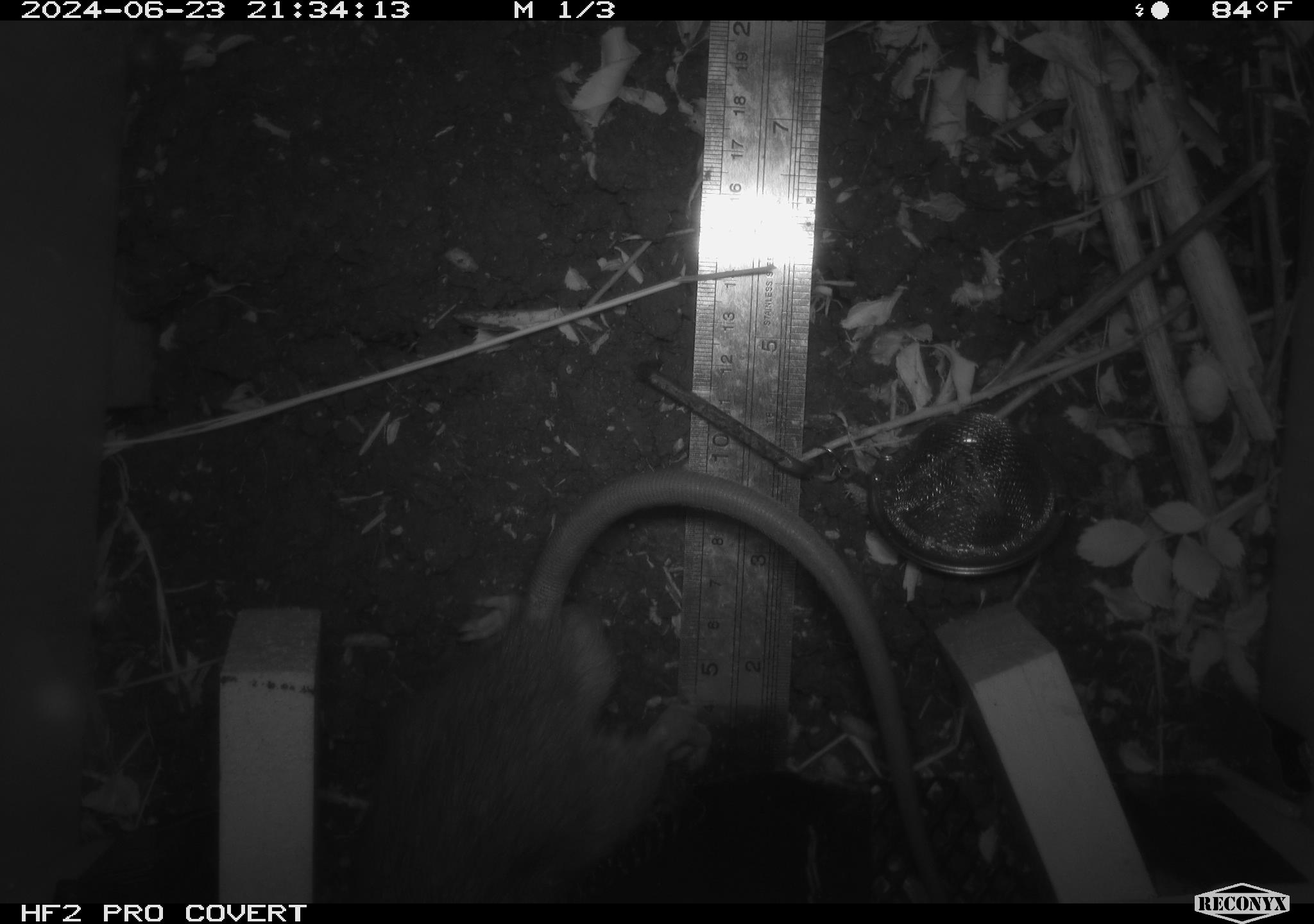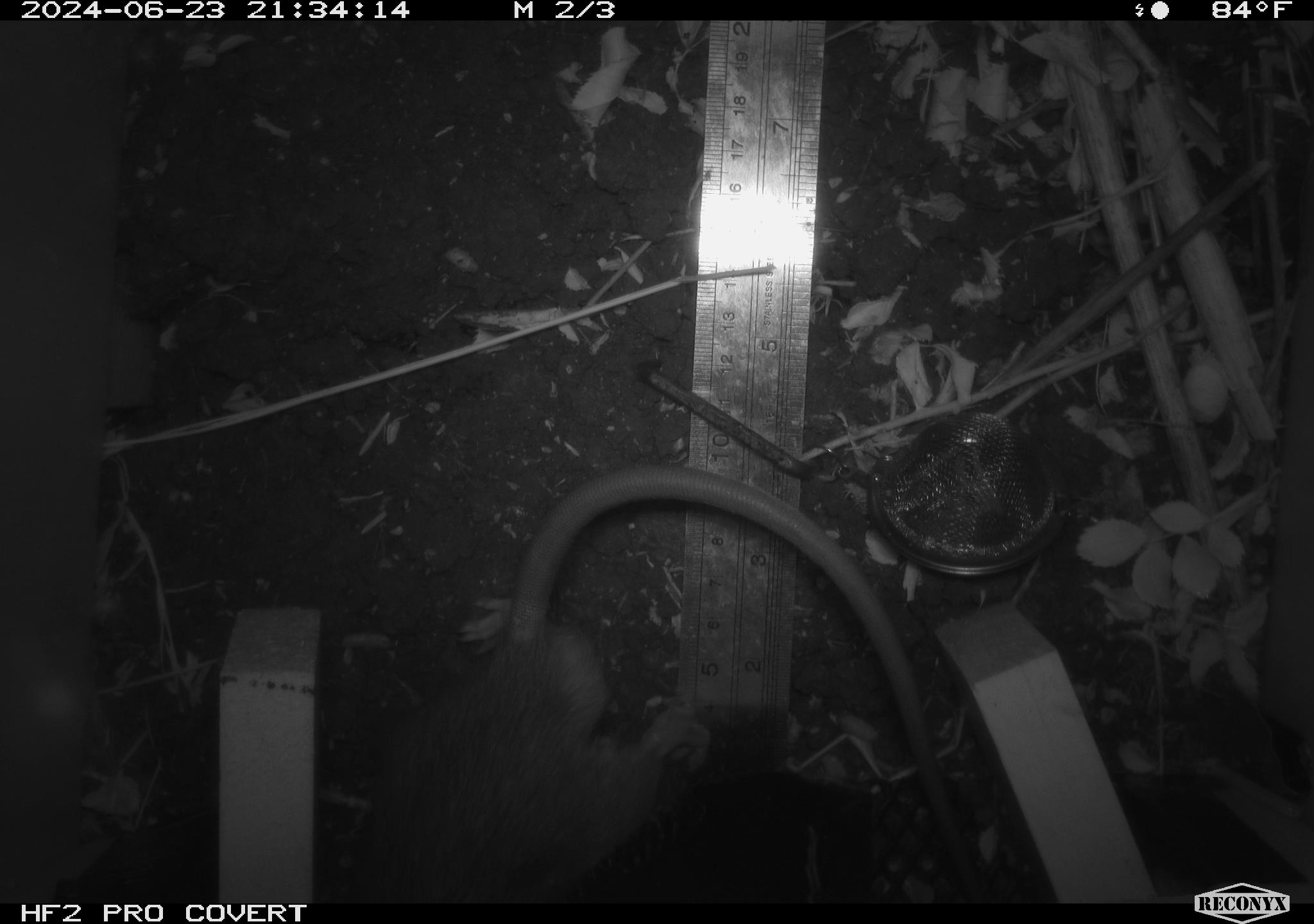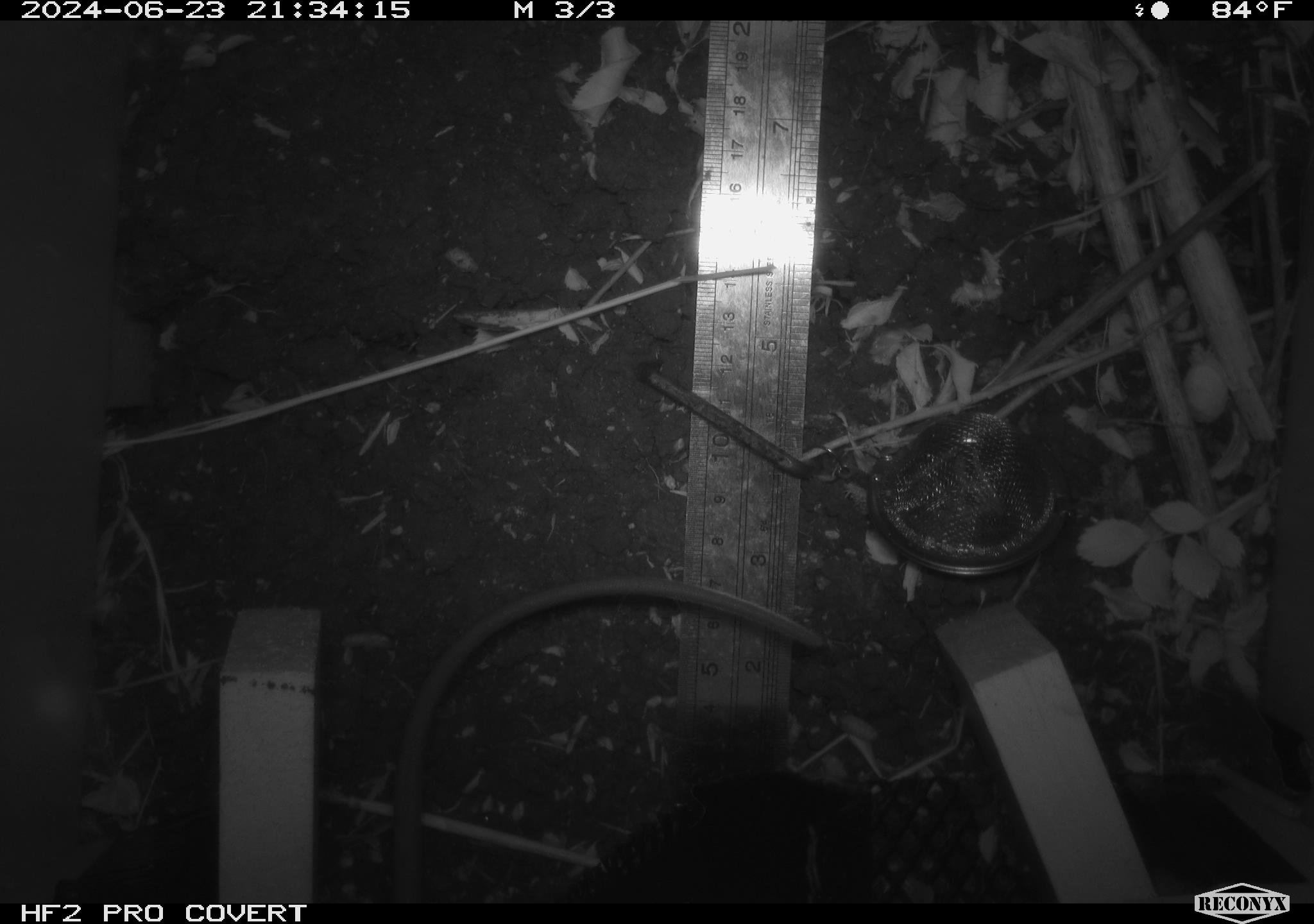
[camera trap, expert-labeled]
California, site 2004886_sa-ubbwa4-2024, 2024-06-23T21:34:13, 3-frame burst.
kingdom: Animalia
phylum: Chordata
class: Mammalia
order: Rodentia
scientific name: Rodentia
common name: woodrat or rat or mouse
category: woodrat or rat or mouse species